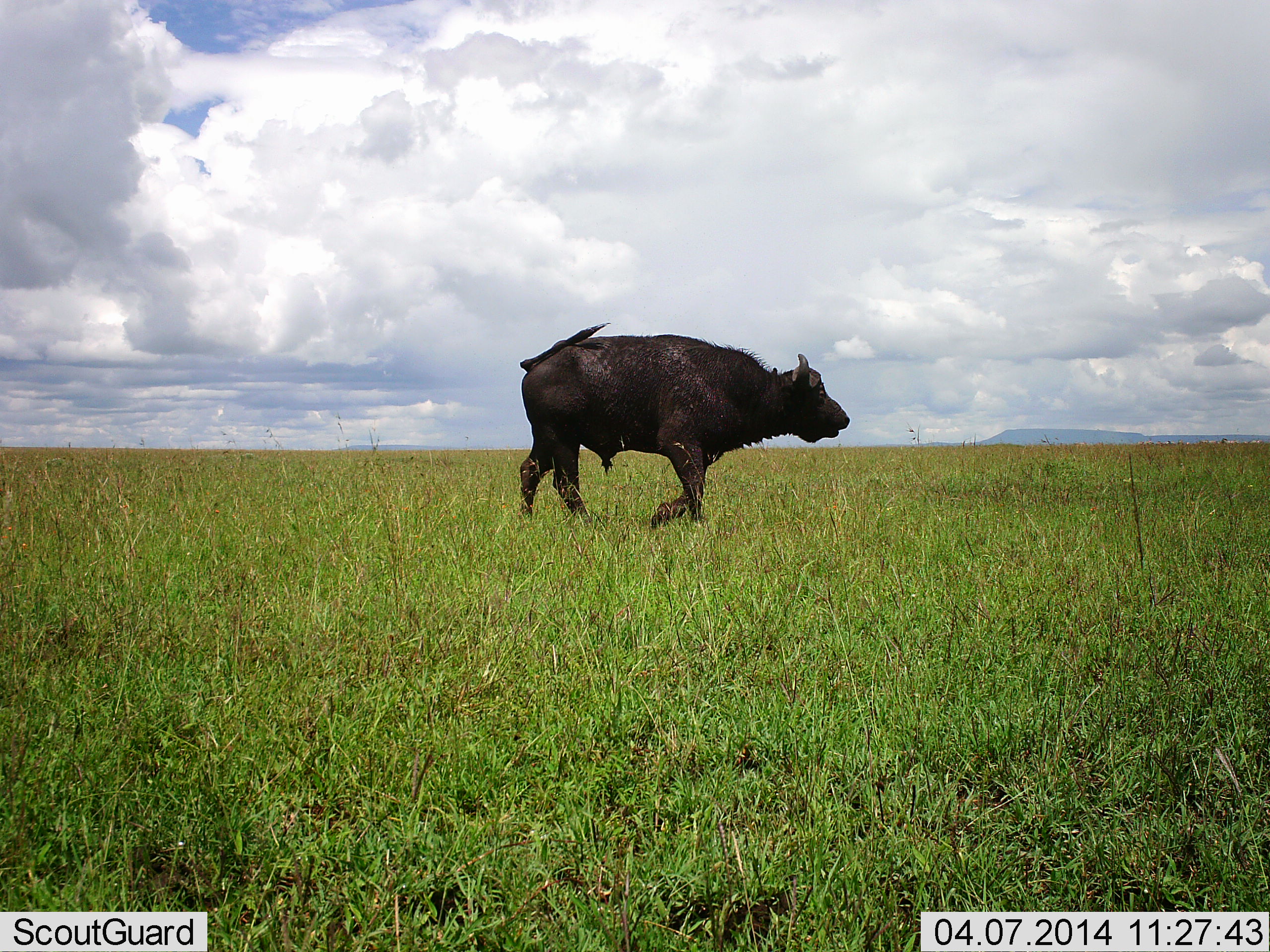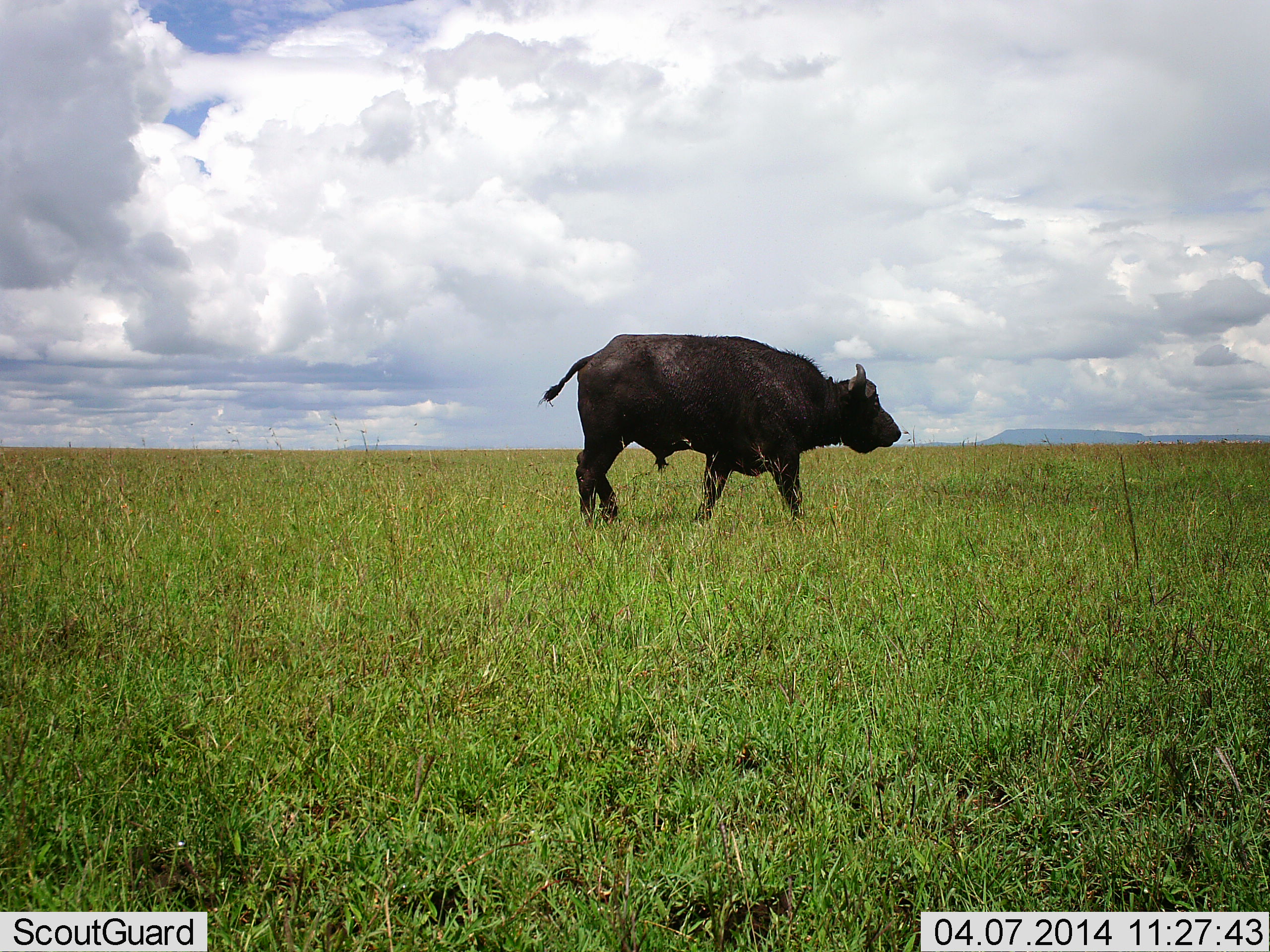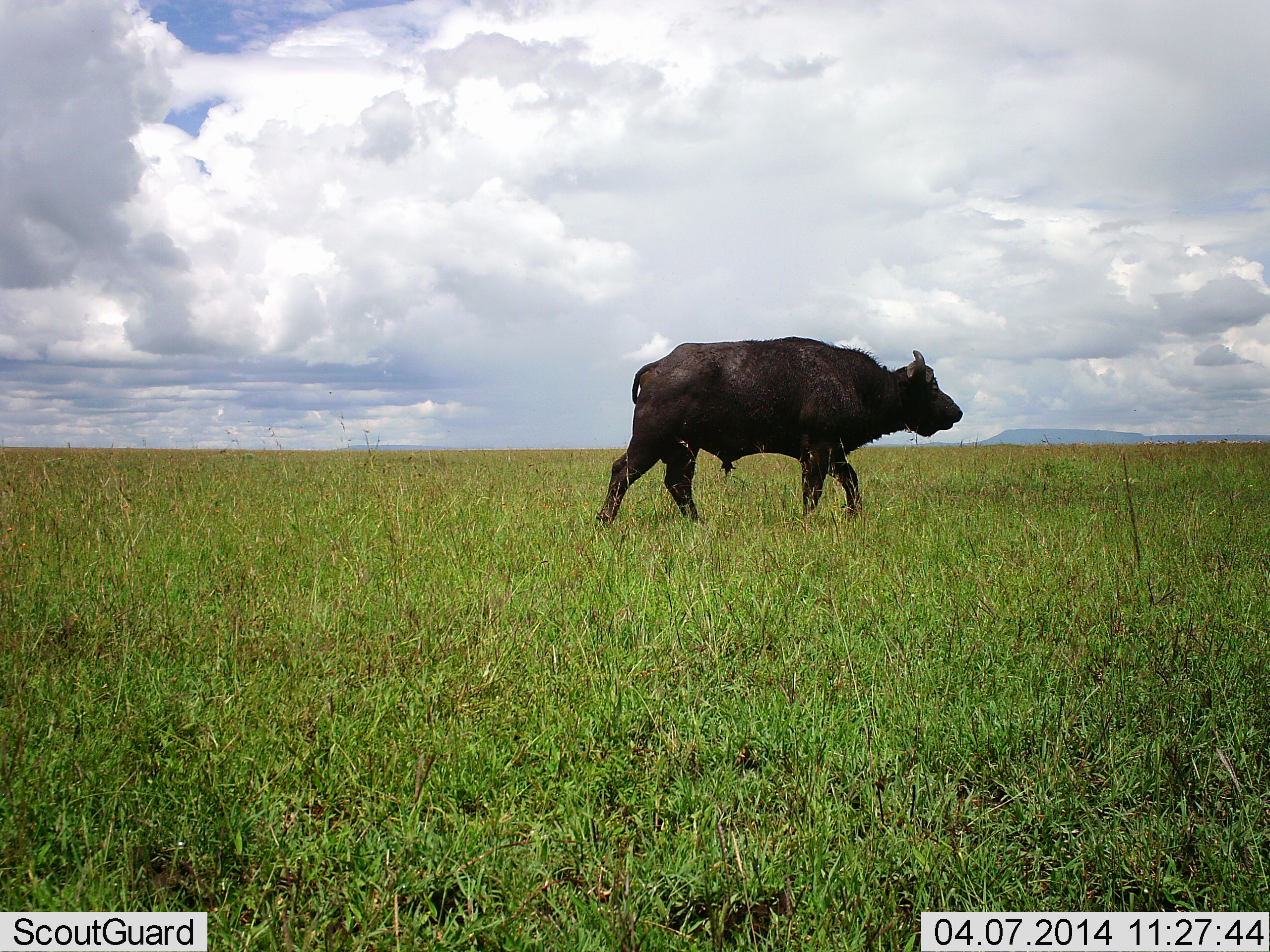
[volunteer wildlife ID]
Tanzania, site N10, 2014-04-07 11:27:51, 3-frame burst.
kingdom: Animalia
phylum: Chordata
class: Mammalia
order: Artiodactyla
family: Bovidae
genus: Syncerus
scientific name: Syncerus caffer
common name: cape buffalo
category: buffalo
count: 1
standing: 0%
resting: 0%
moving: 100%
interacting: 0%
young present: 10%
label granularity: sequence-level